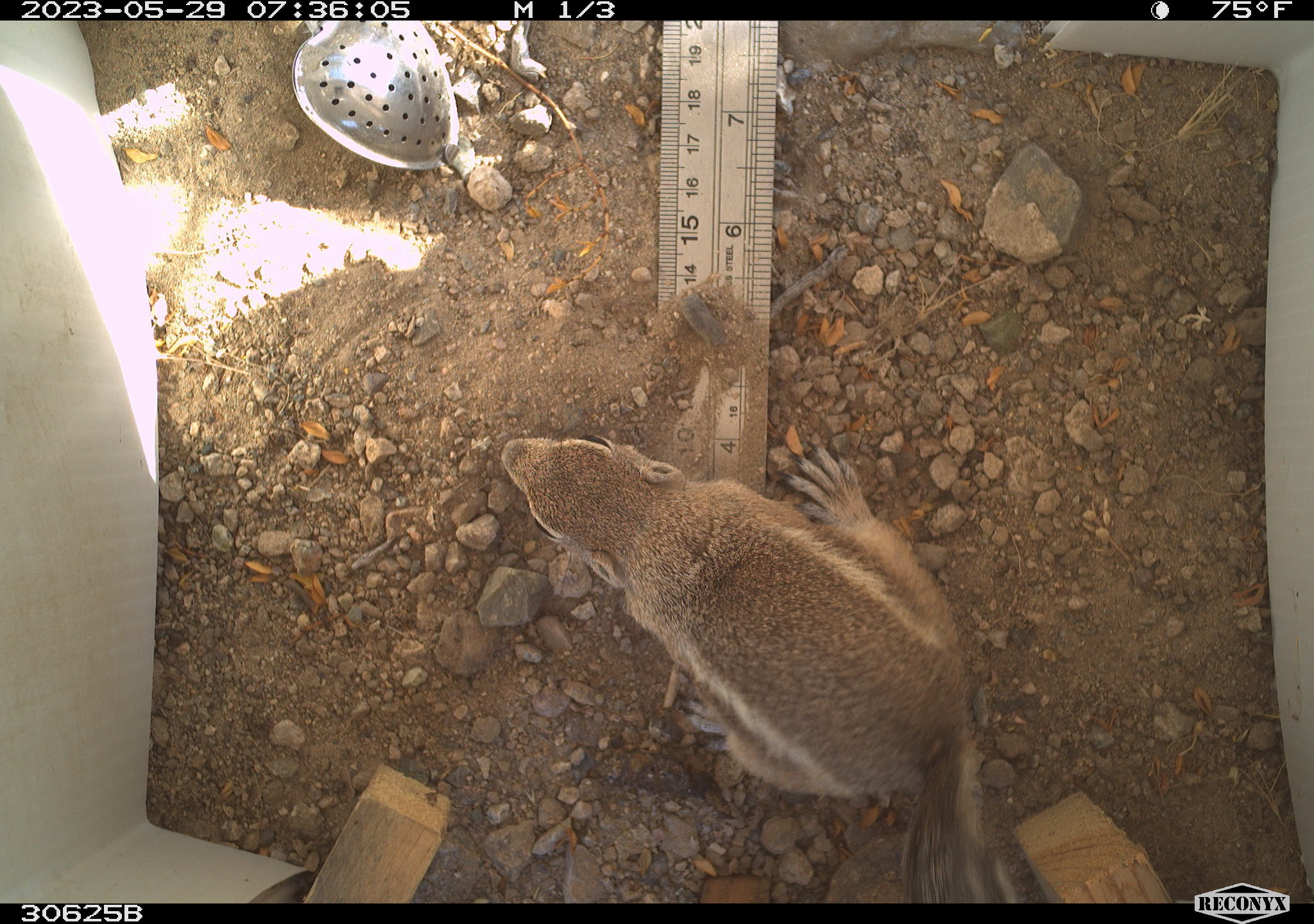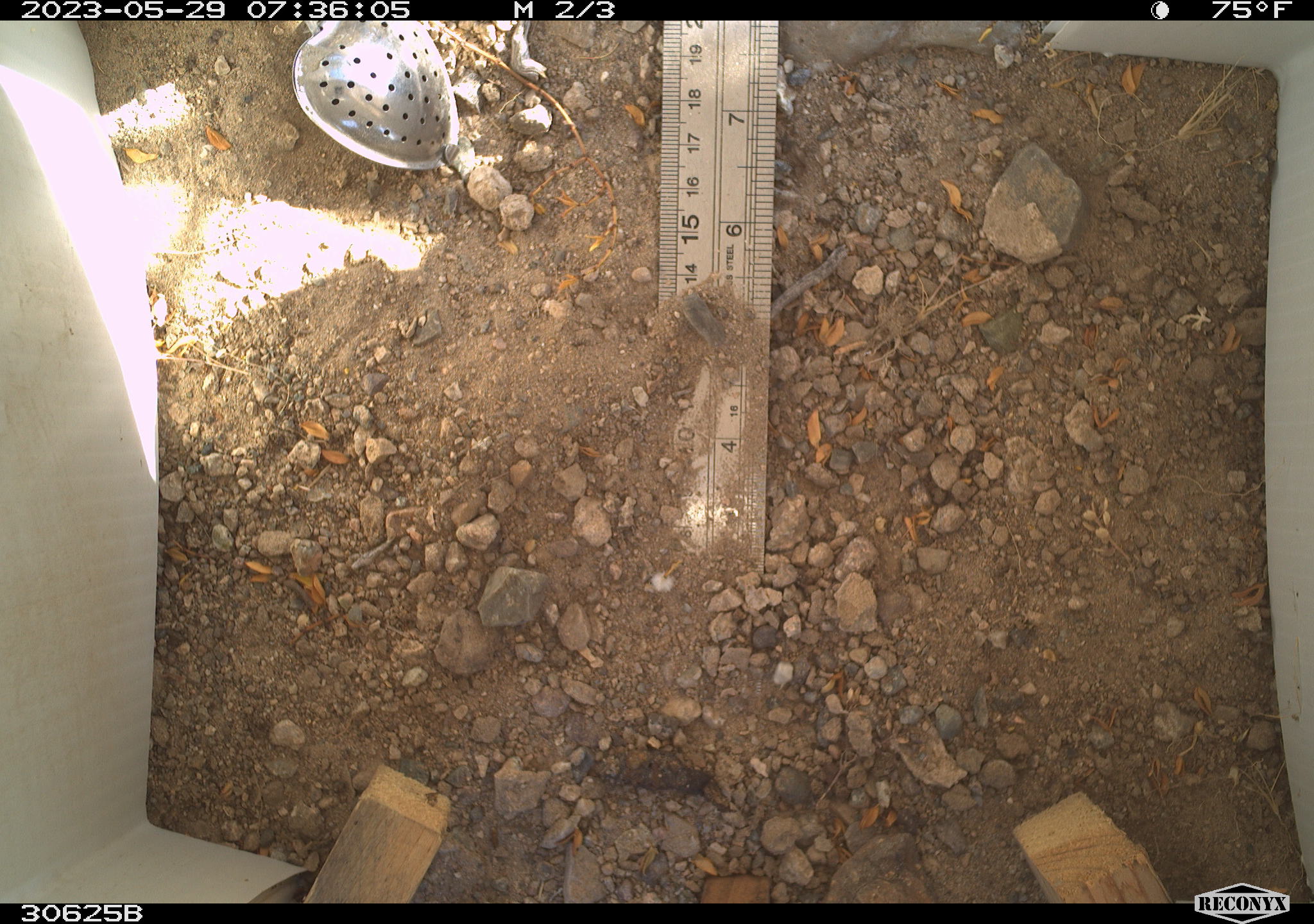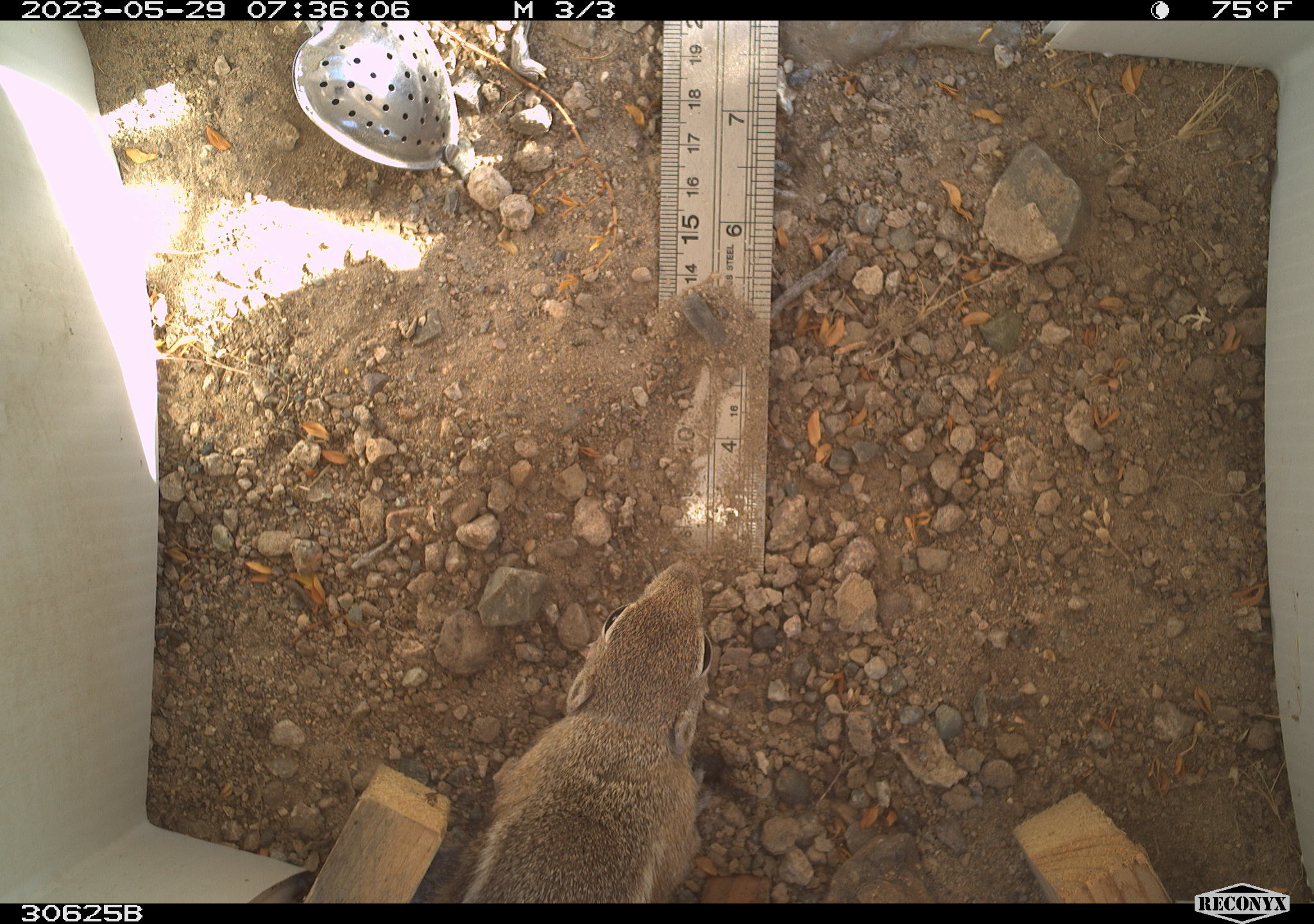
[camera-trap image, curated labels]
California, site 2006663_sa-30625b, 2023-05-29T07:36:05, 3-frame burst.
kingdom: Animalia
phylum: Chordata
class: Mammalia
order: Rodentia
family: Sciuridae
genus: Ammospermophilus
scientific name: Ammospermophilus leucurus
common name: white-tailed antelope squirrel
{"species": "white-tailed antelope squirrel (Ammospermophilus leucurus)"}